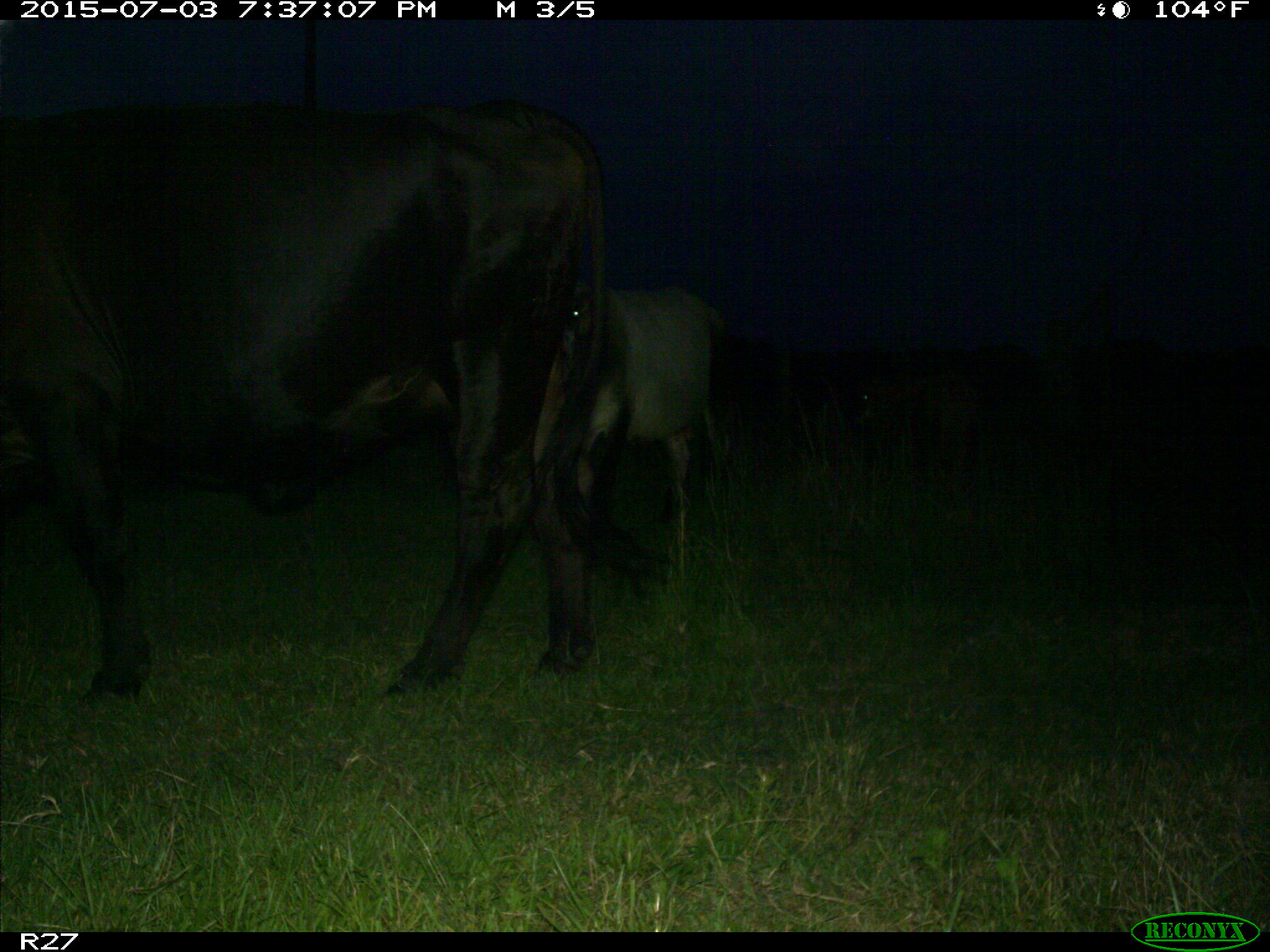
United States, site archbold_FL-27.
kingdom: Animalia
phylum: Chordata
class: Mammalia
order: Artiodactyla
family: Bovidae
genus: Bos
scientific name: Bos taurus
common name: domestic cow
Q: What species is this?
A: Bos taurus (domestic cow).